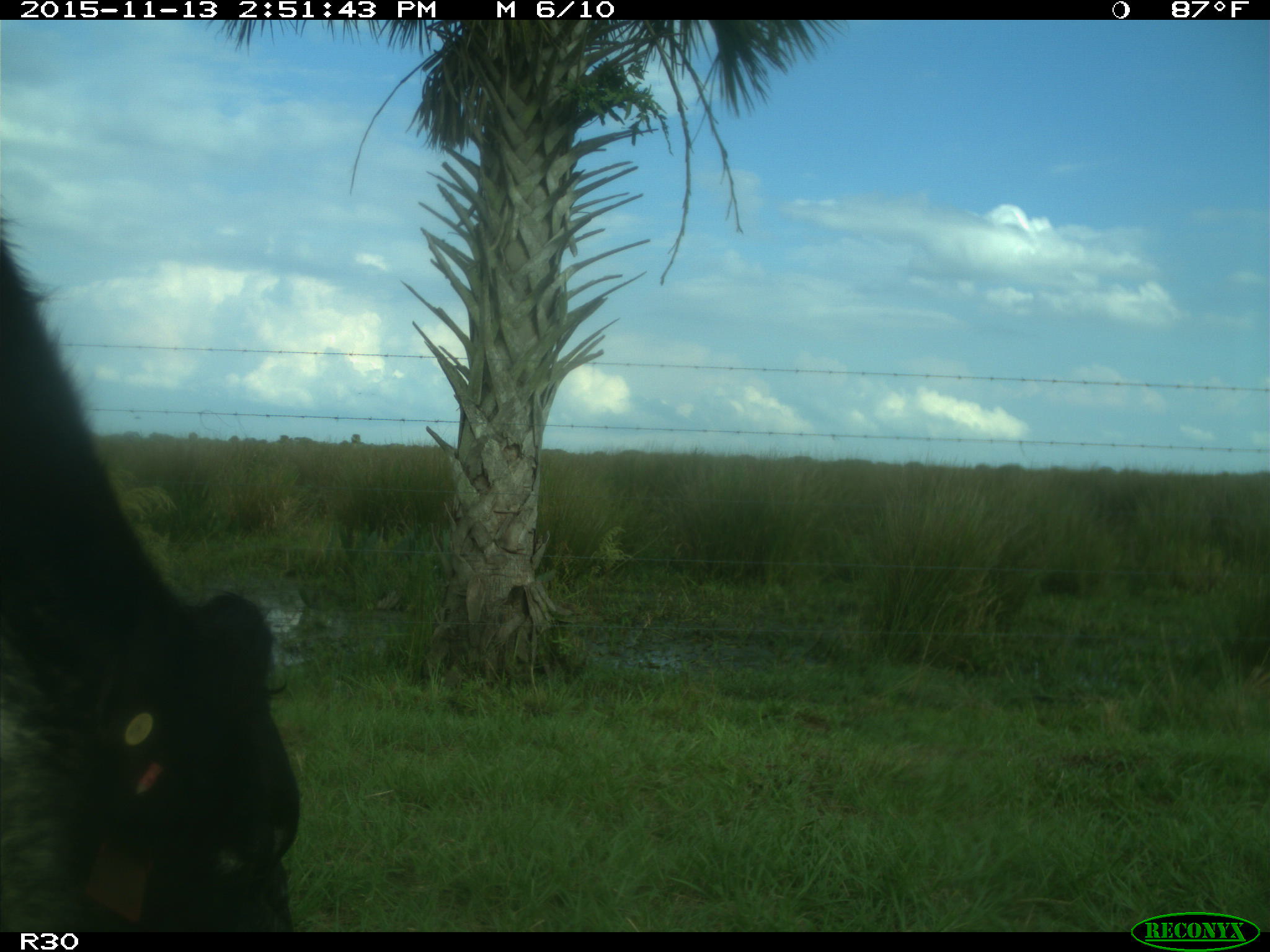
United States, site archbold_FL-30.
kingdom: Animalia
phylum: Chordata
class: Mammalia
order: Artiodactyla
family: Bovidae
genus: Bos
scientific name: Bos taurus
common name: domestic cow